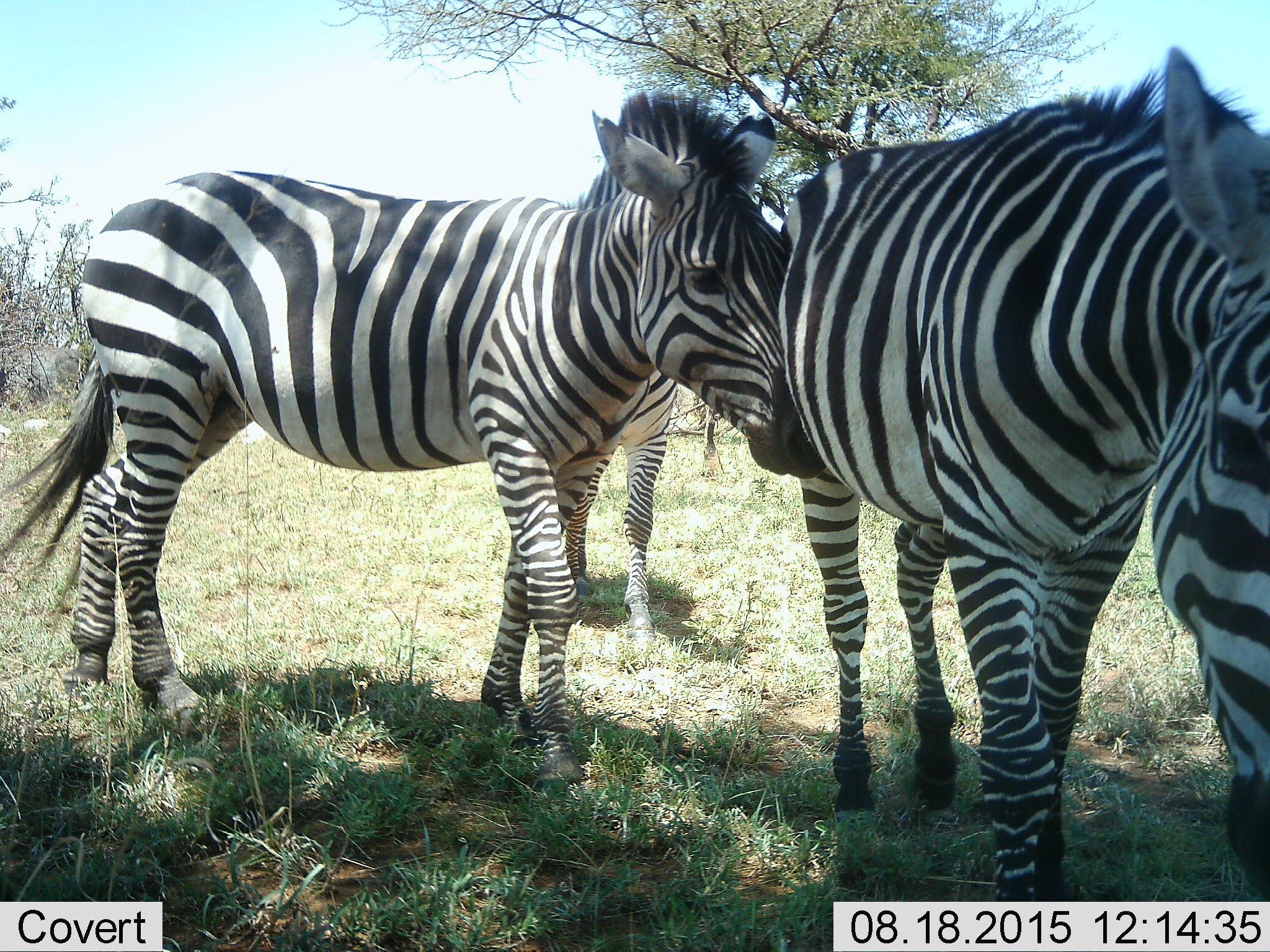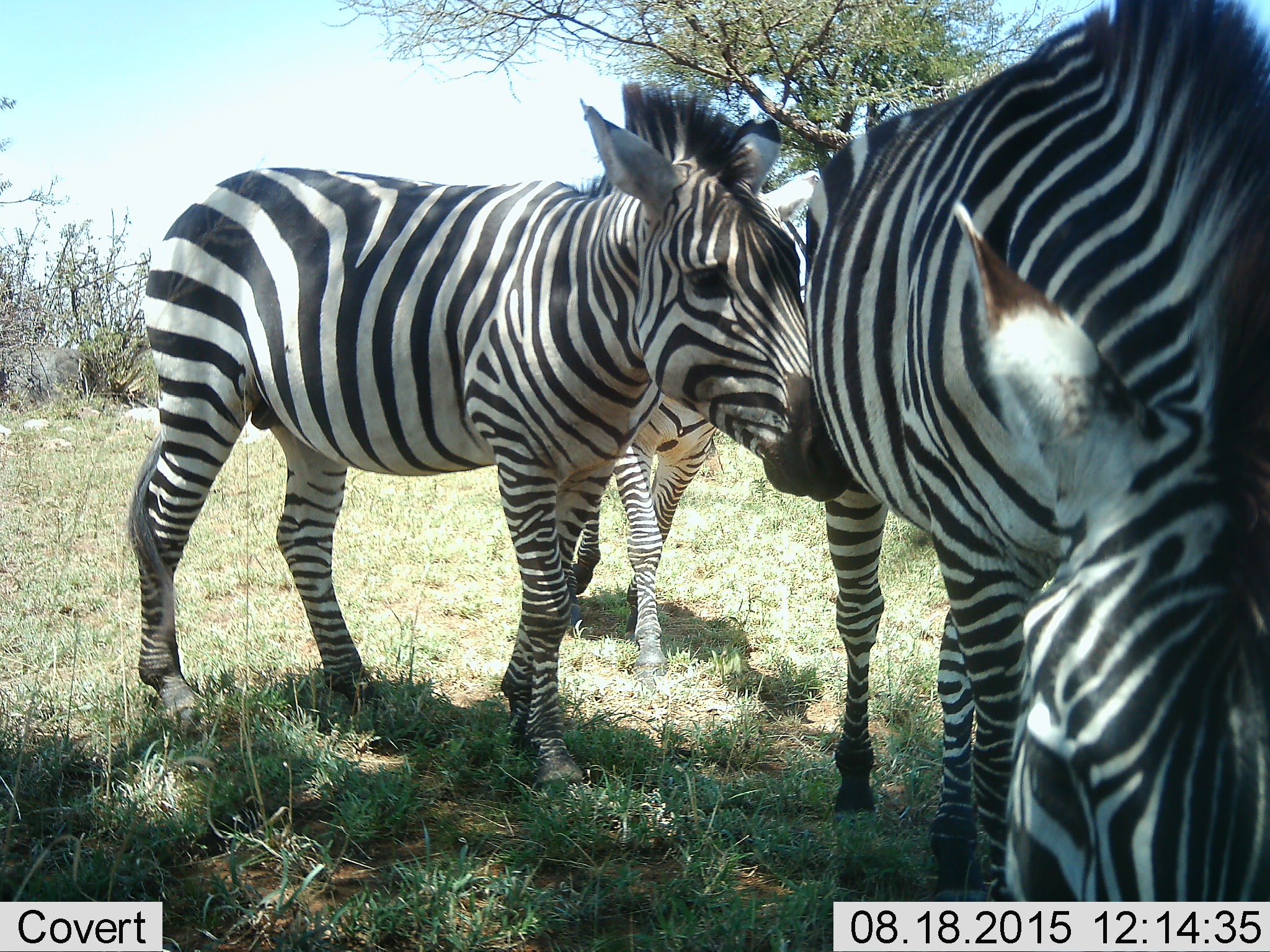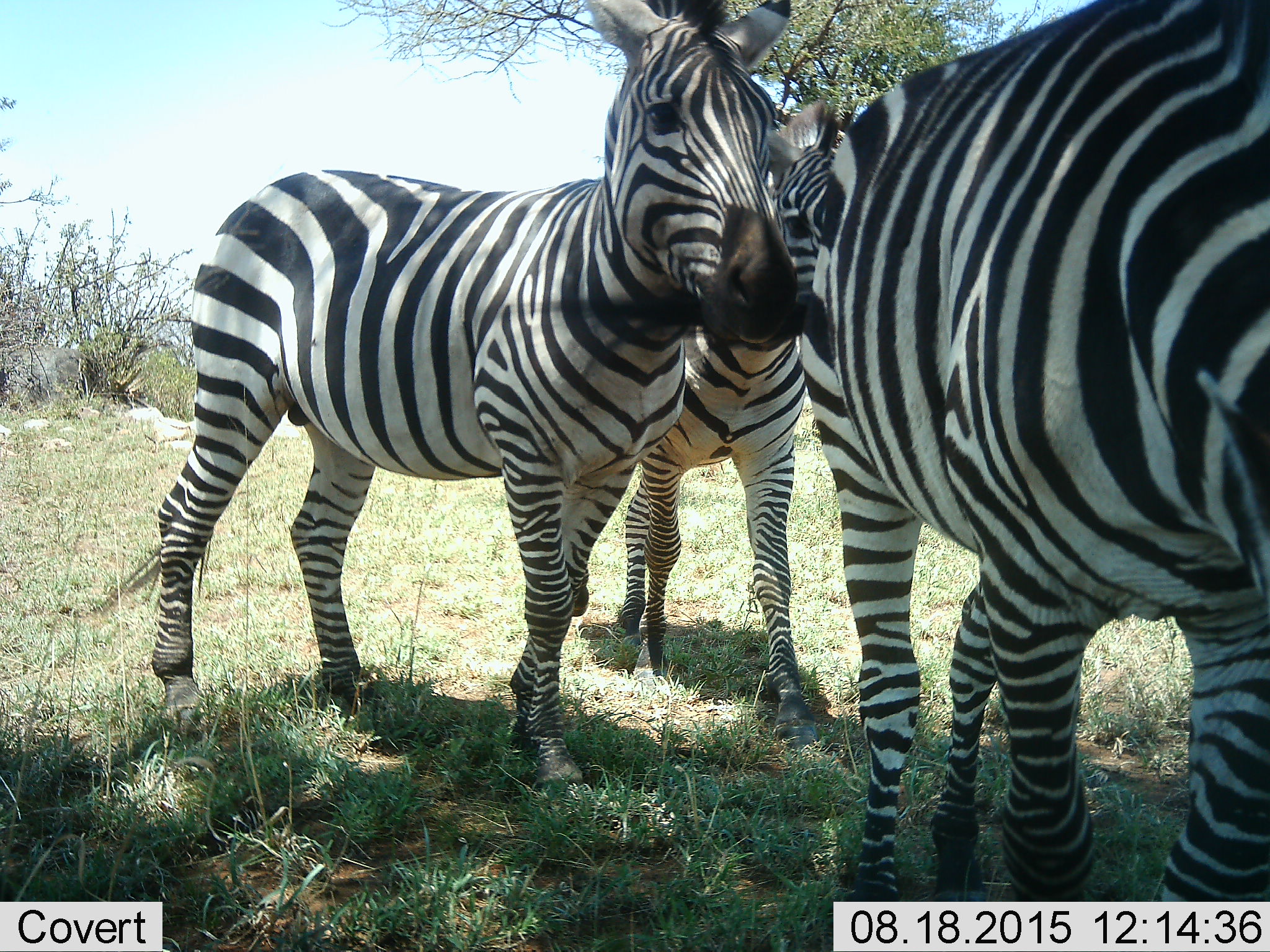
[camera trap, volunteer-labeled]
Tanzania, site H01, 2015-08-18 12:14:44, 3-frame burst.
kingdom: Animalia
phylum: Chordata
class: Mammalia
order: Perissodactyla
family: Equidae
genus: Equus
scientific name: Equus quagga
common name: plains zebra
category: zebra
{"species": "zebra (plains zebra) (Equus quagga)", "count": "3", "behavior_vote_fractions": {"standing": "30%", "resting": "0%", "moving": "70%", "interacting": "50%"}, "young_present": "0%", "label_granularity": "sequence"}